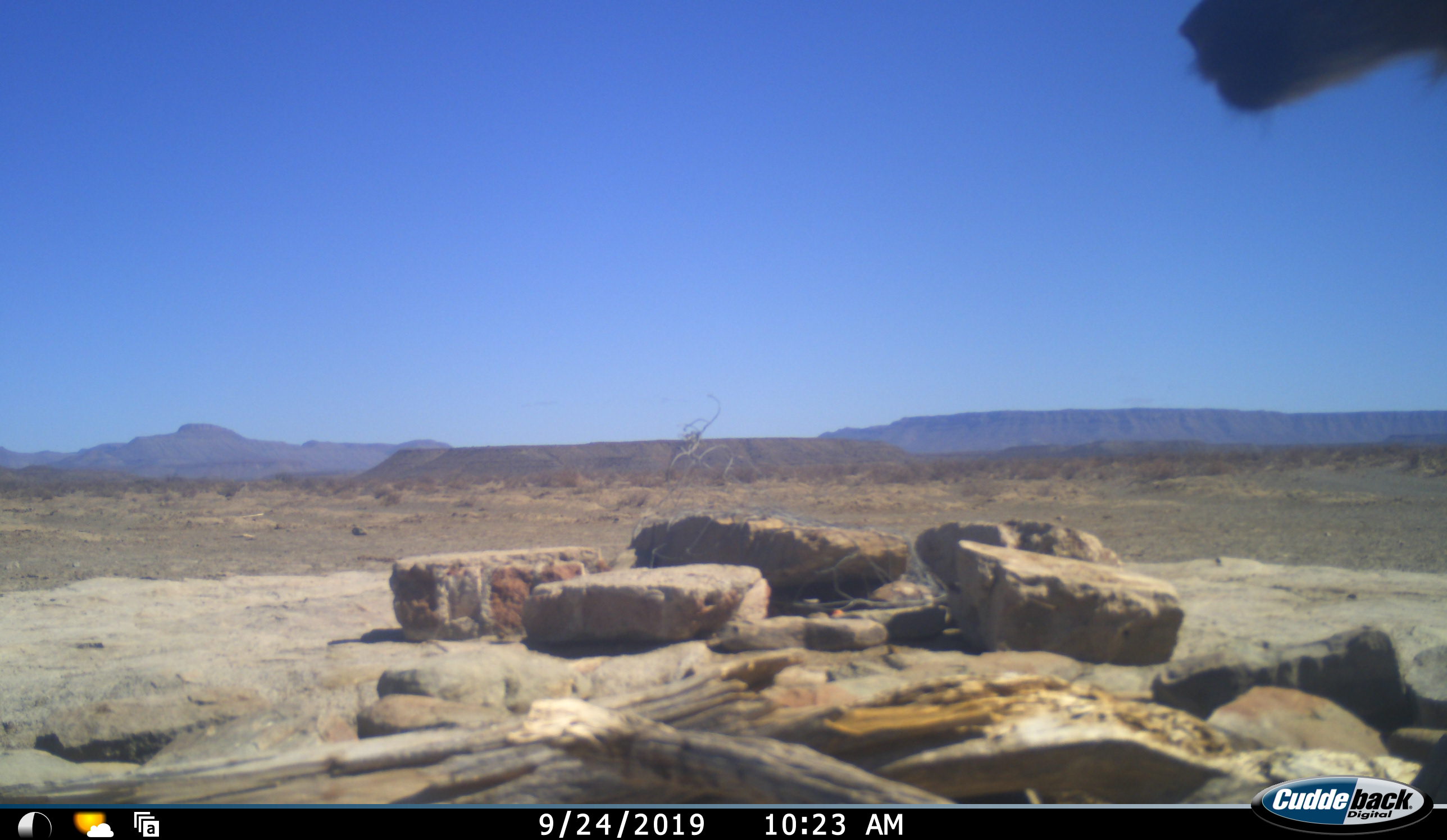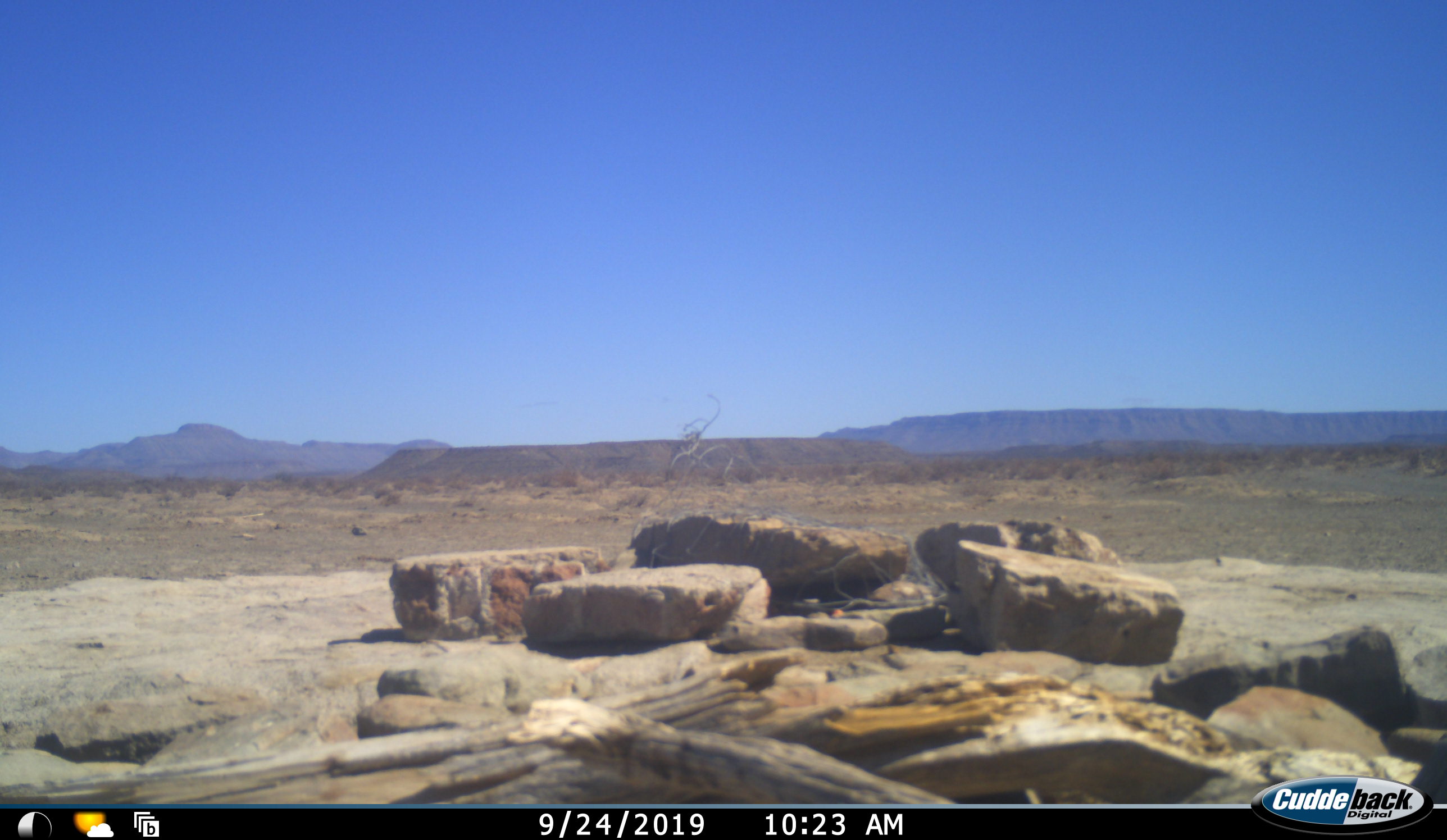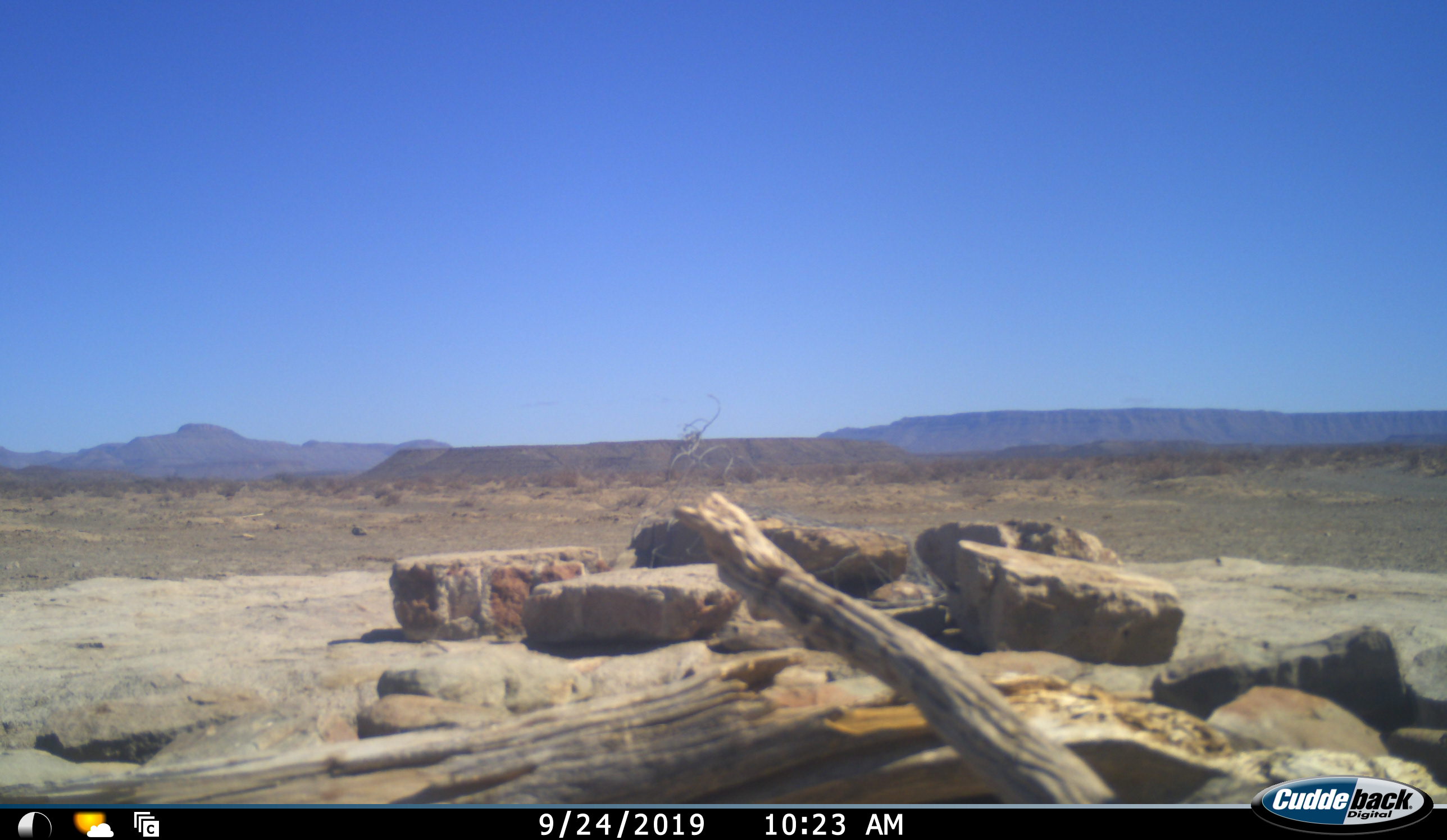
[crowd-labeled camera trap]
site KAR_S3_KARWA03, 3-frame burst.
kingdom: Animalia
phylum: Chordata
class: Mammalia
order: Primates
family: Cercopithecidae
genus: Papio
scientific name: Papio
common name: baboon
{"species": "baboon (Papio)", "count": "1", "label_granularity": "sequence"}